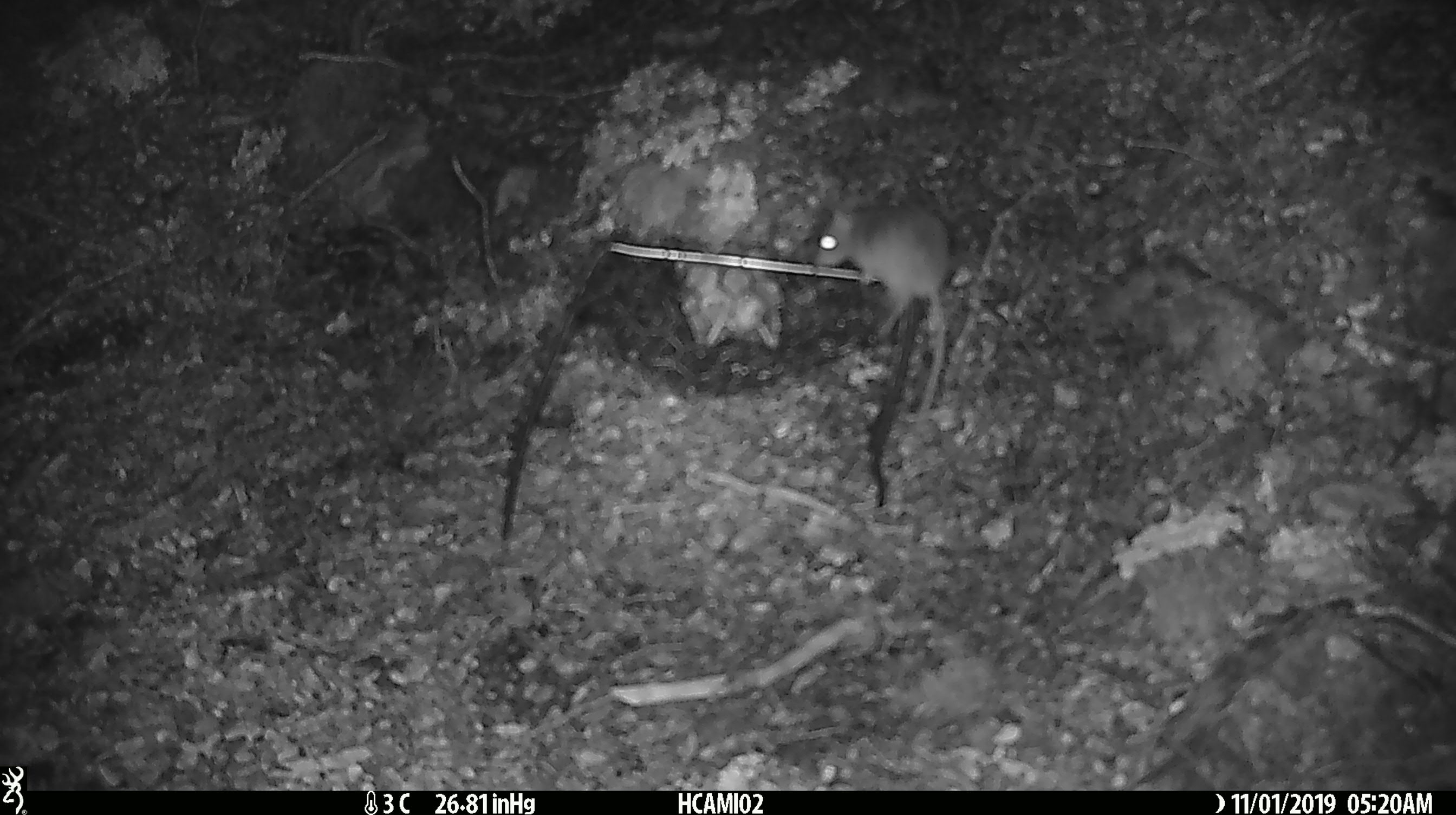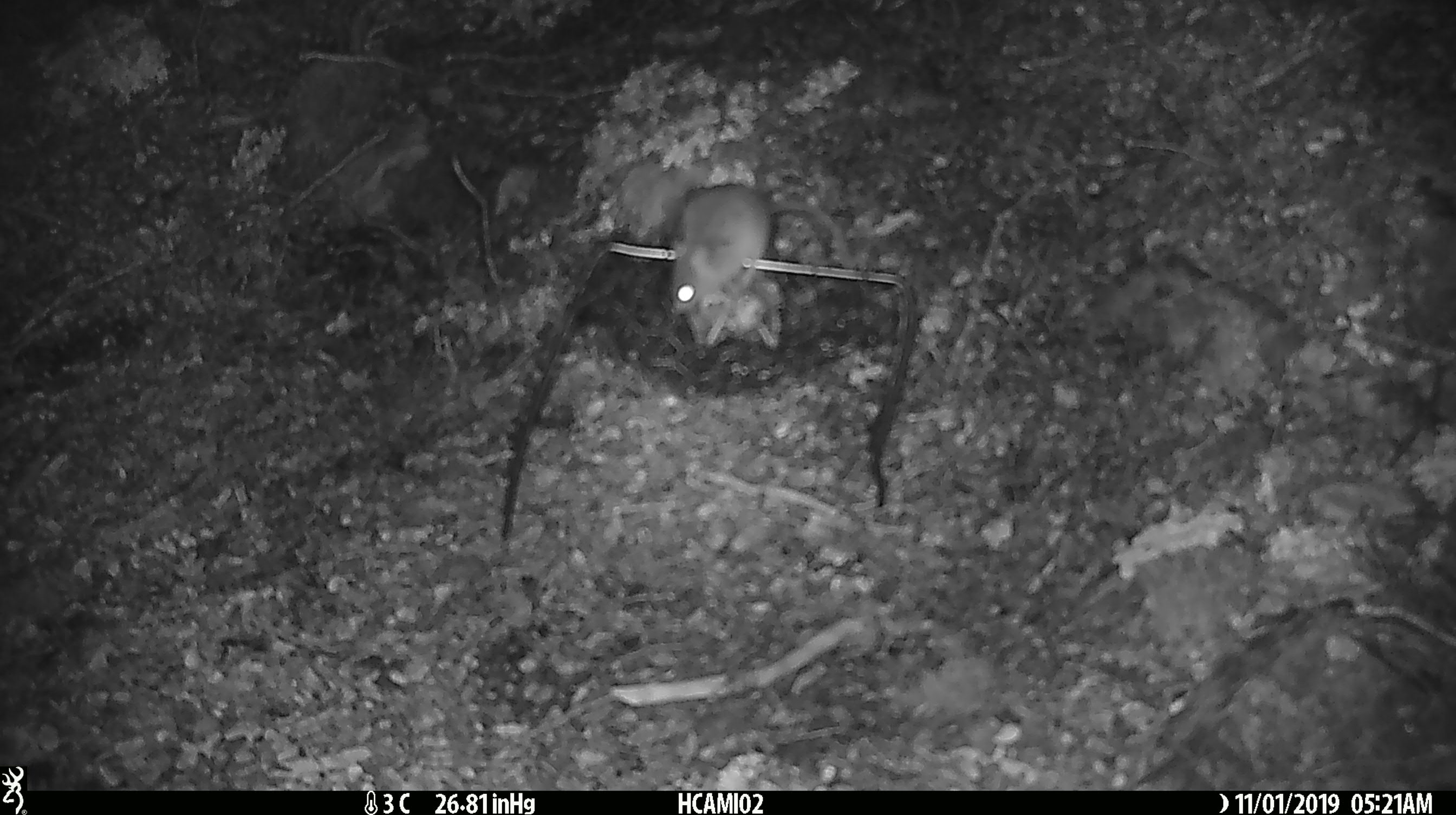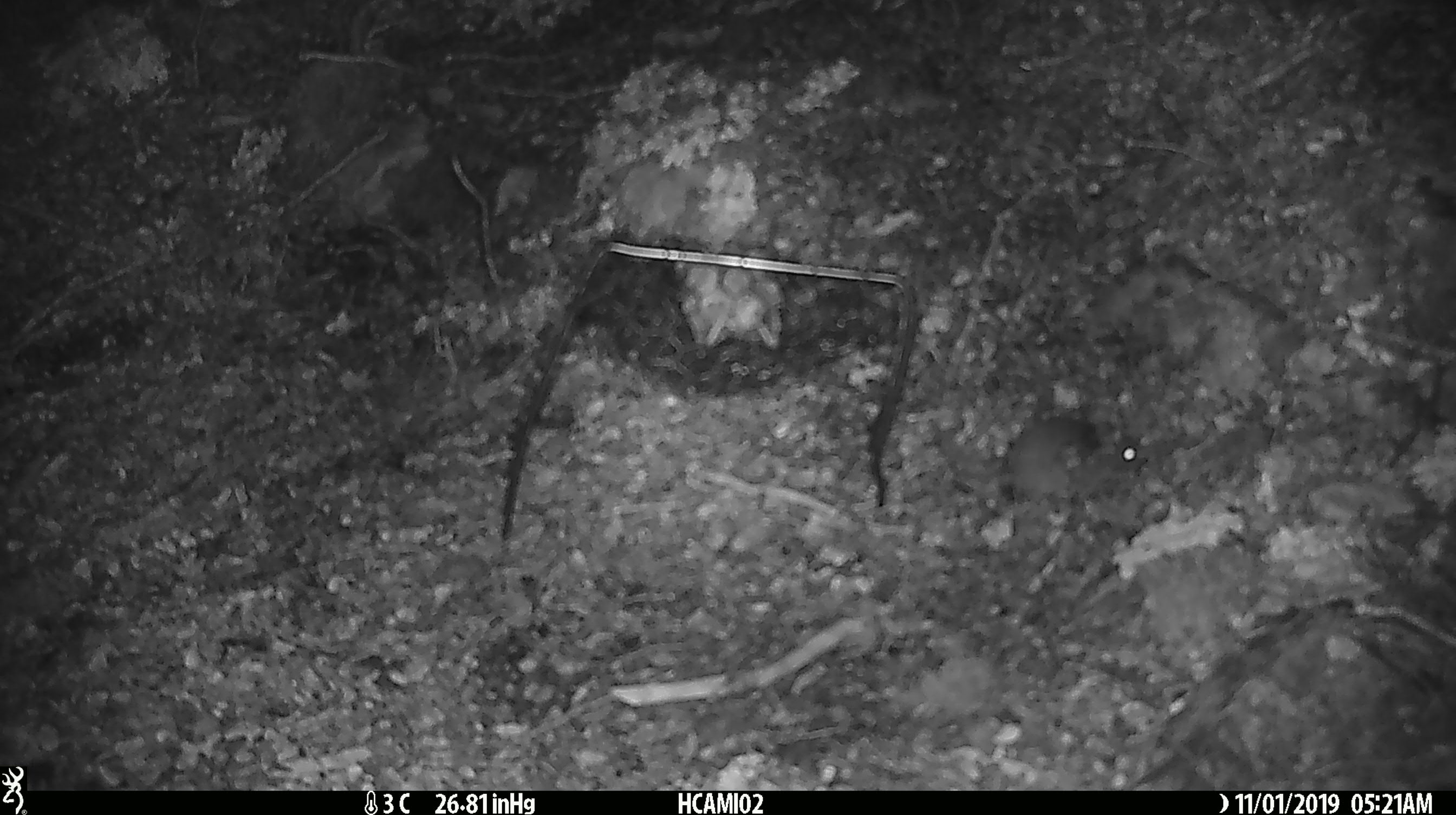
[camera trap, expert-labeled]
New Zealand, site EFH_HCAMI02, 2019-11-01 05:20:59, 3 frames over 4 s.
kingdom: Animalia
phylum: Chordata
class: Mammalia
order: Rodentia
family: Muridae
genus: Mus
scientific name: Mus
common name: mouse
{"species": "mouse (Mus)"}